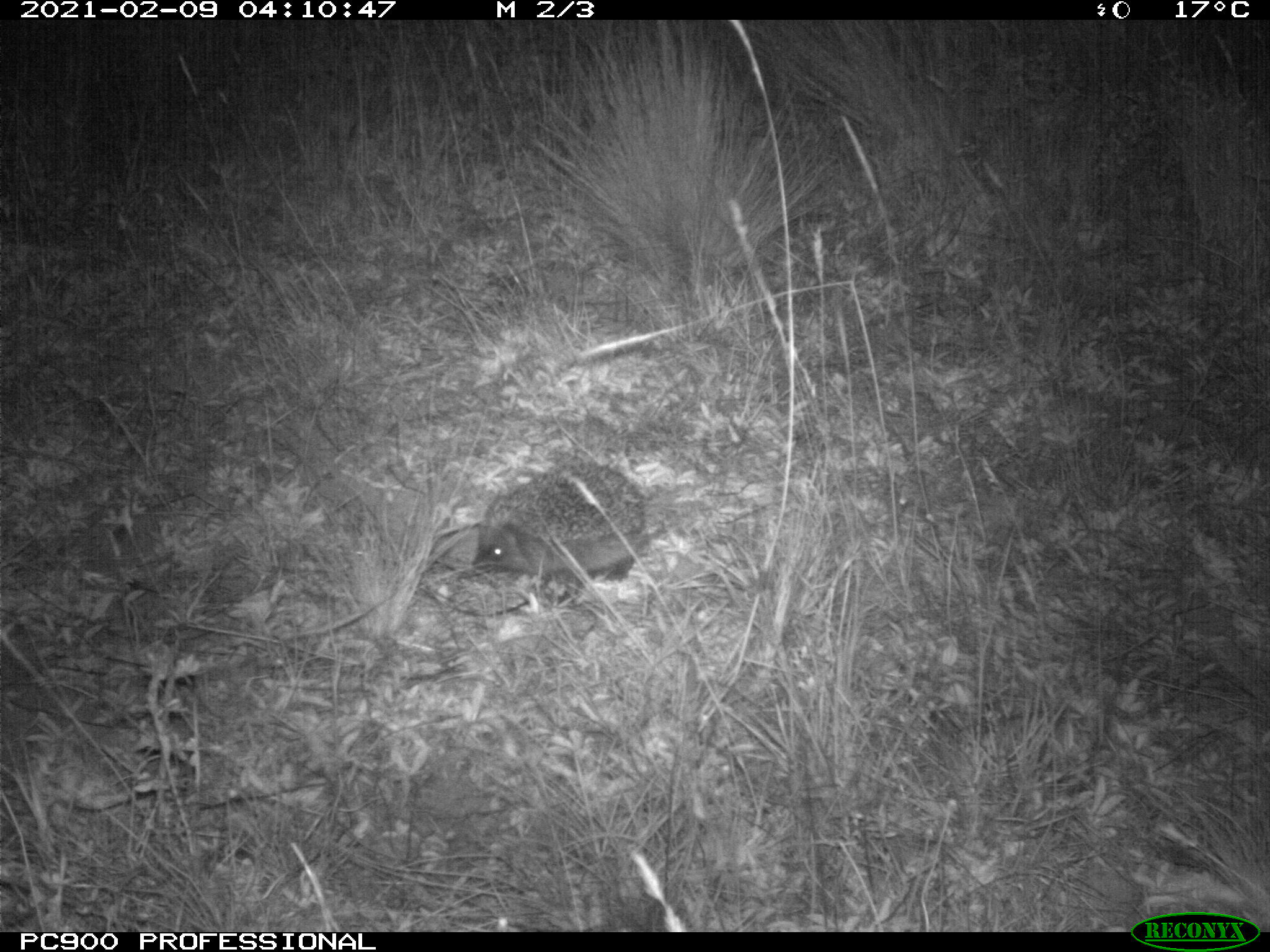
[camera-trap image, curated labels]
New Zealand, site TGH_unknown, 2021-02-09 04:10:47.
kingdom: Animalia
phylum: Chordata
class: Mammalia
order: Eulipotyphla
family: Erinaceidae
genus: Erinaceus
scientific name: Erinaceus europaeus europaeus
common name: european hedgehog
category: hedgehog